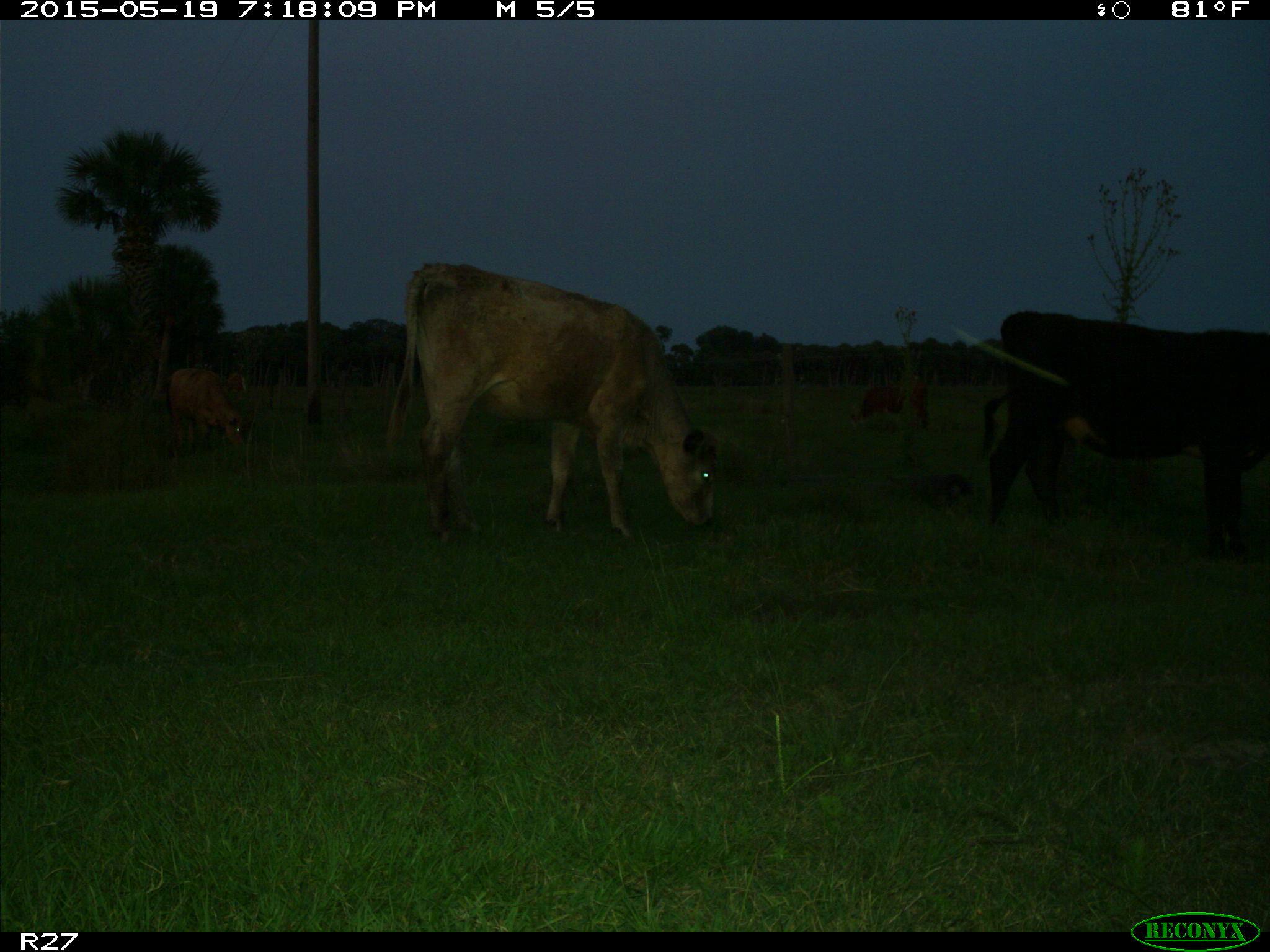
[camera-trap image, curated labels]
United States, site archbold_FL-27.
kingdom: Animalia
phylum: Chordata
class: Mammalia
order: Artiodactyla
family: Bovidae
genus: Bos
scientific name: Bos taurus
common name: domestic cow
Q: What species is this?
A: Bos taurus (domestic cow).